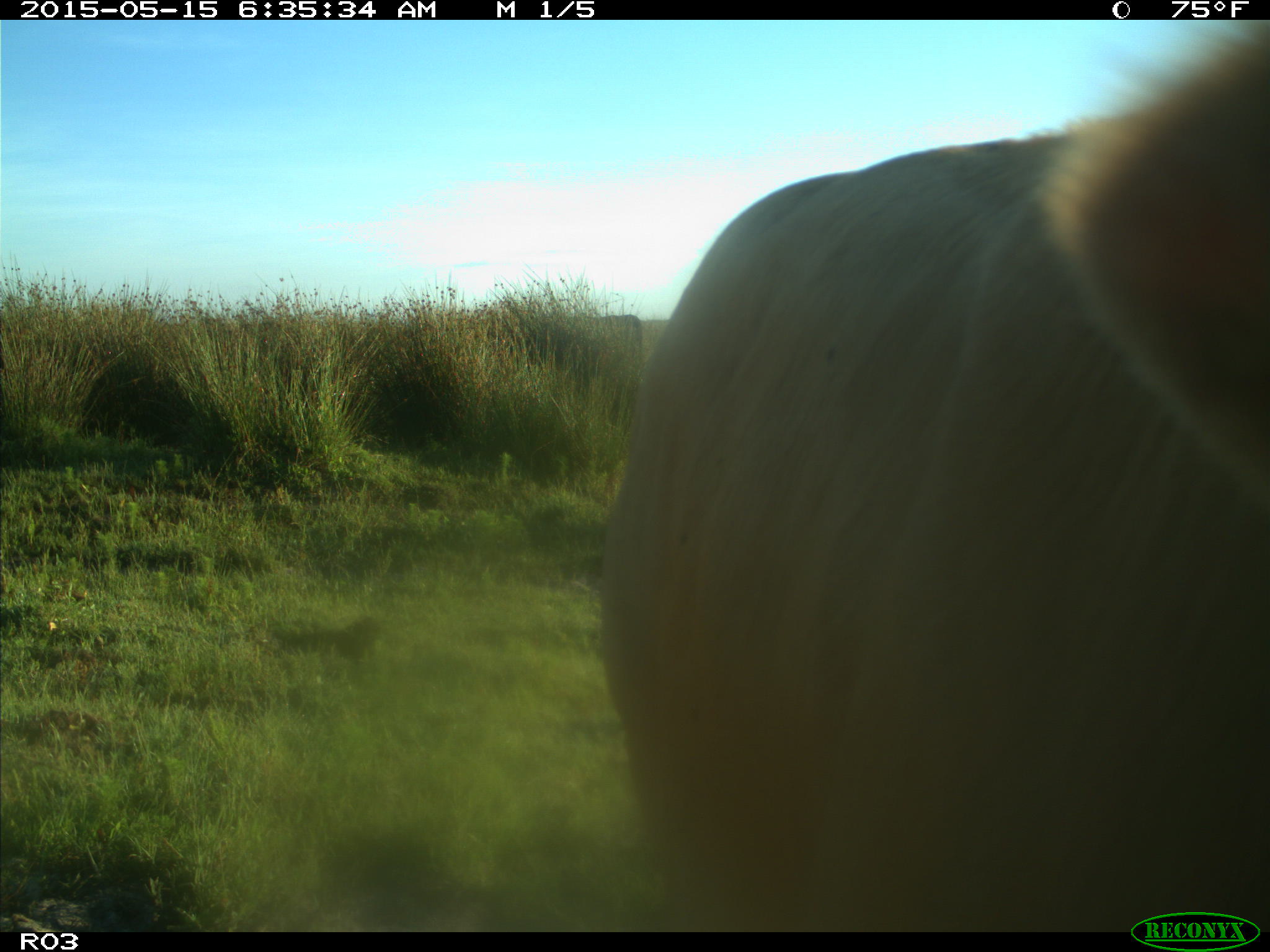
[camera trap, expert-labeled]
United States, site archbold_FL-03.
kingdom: Animalia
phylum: Chordata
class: Mammalia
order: Artiodactyla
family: Bovidae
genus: Bos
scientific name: Bos taurus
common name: domestic cow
Bos taurus (domestic cow).